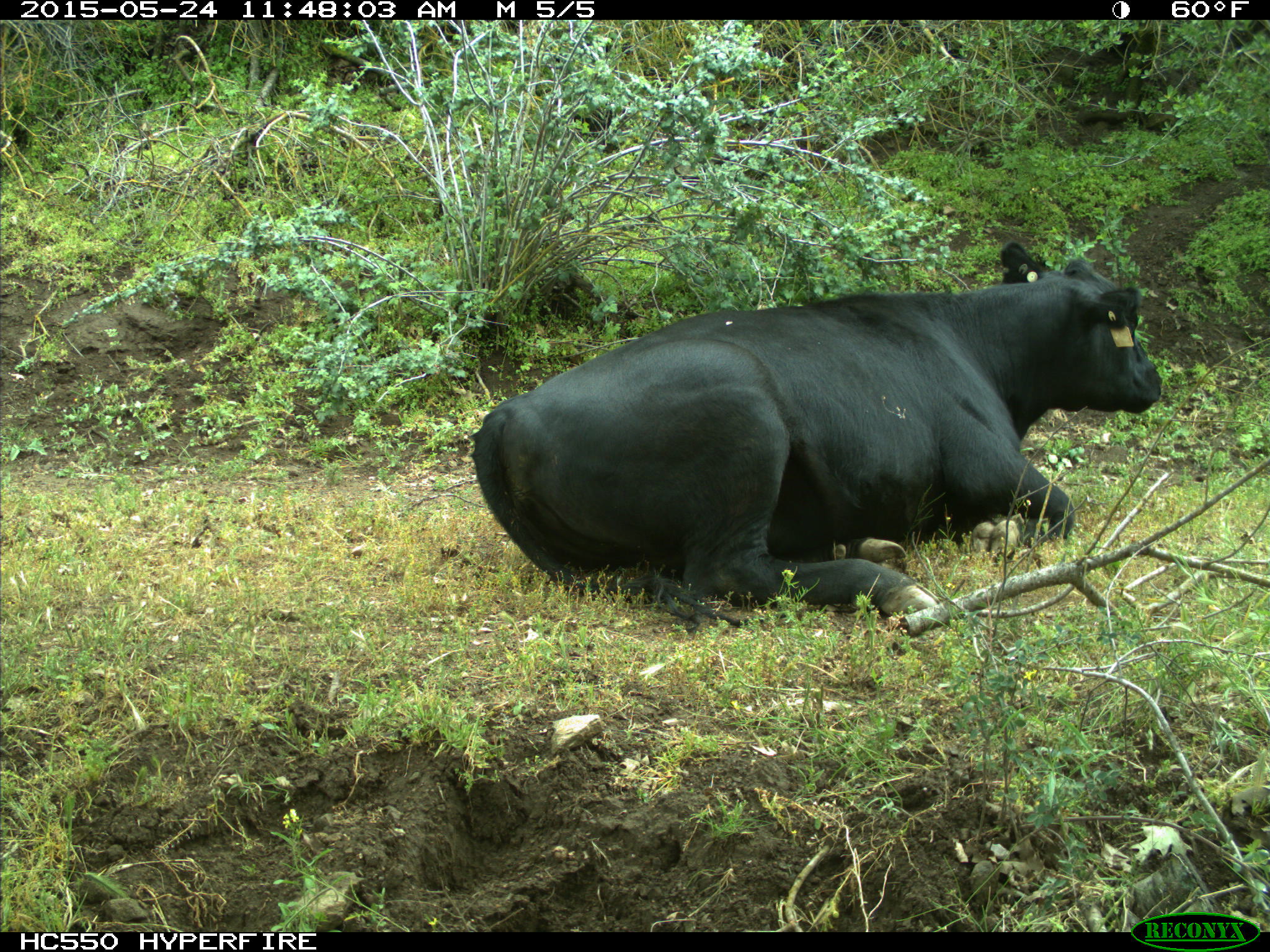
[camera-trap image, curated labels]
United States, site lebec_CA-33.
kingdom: Animalia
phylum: Chordata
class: Mammalia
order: Artiodactyla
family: Bovidae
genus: Bos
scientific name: Bos taurus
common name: domestic cow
Bos taurus (domestic cow).